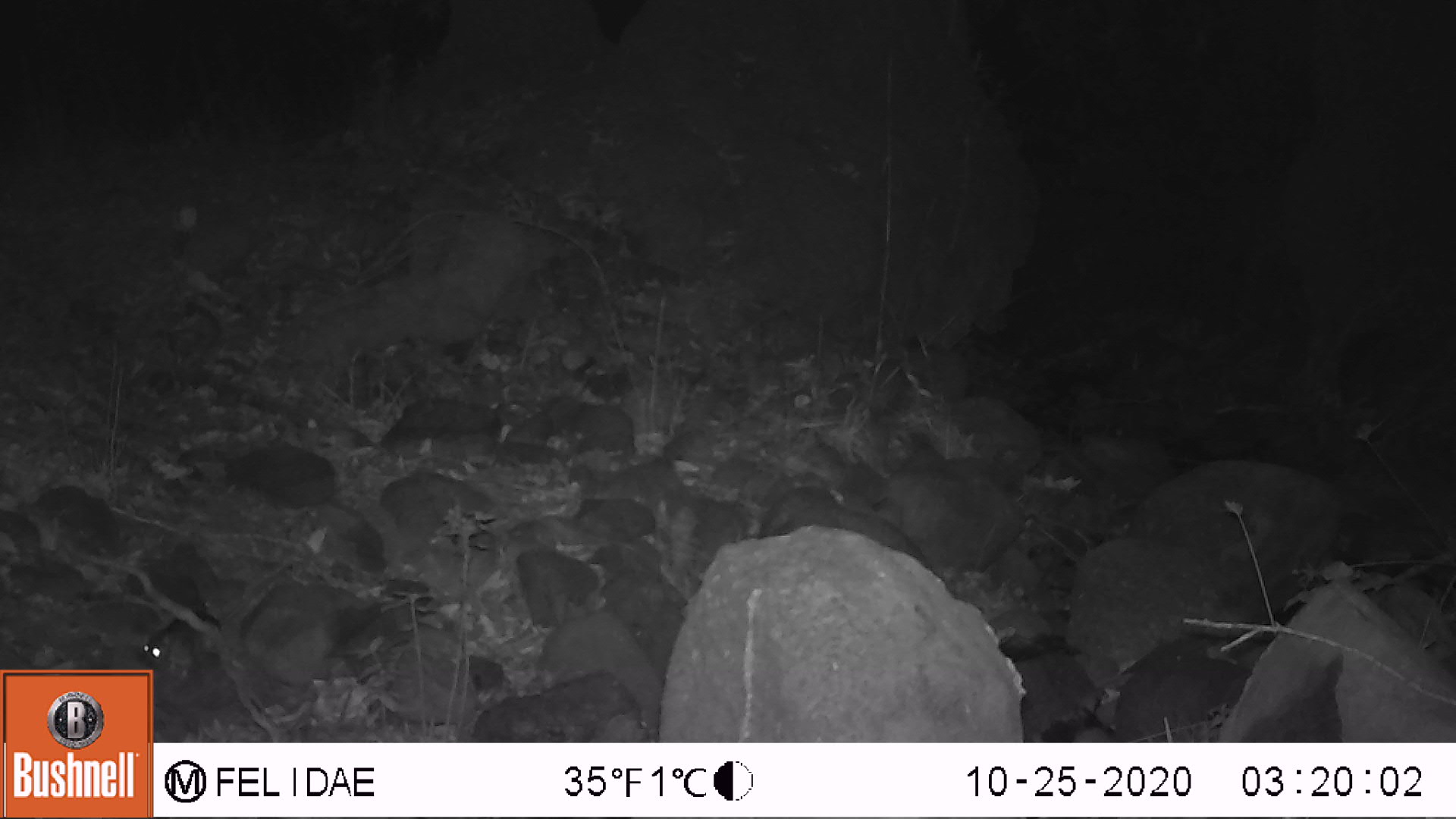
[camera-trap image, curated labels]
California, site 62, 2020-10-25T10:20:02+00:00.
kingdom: Animalia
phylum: Chordata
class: Mammalia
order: Rodentia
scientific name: Rodentia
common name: mouse or rat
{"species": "mouse or rat (Rodentia)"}